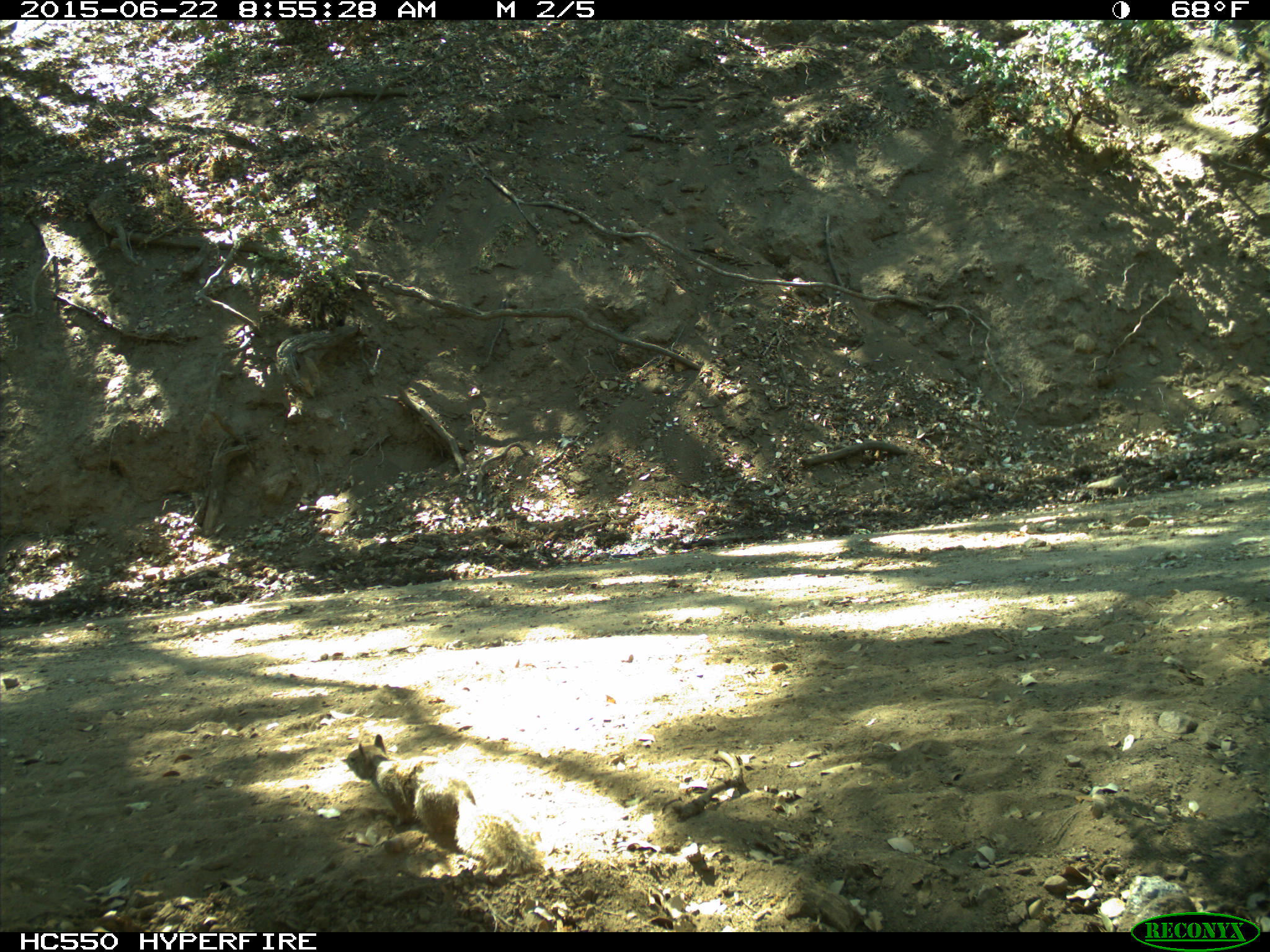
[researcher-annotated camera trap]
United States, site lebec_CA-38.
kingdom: Animalia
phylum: Chordata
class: Mammalia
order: Rodentia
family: Sciuridae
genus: Otospermophilus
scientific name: Otospermophilus beecheyi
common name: california ground squirrel